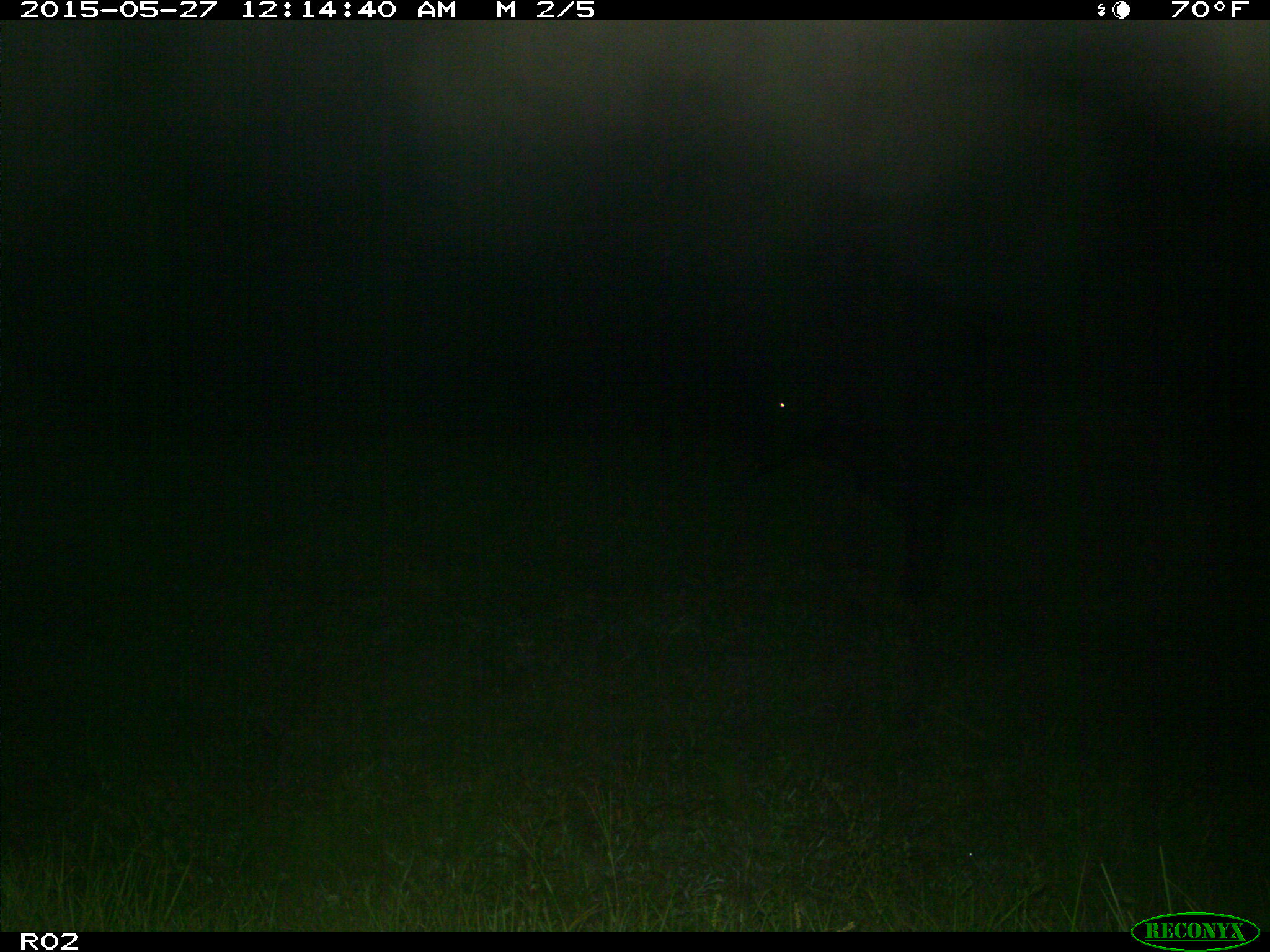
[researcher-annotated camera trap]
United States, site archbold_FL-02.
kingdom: Animalia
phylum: Chordata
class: Mammalia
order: Artiodactyla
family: Bovidae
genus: Bos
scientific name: Bos taurus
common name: domestic cow